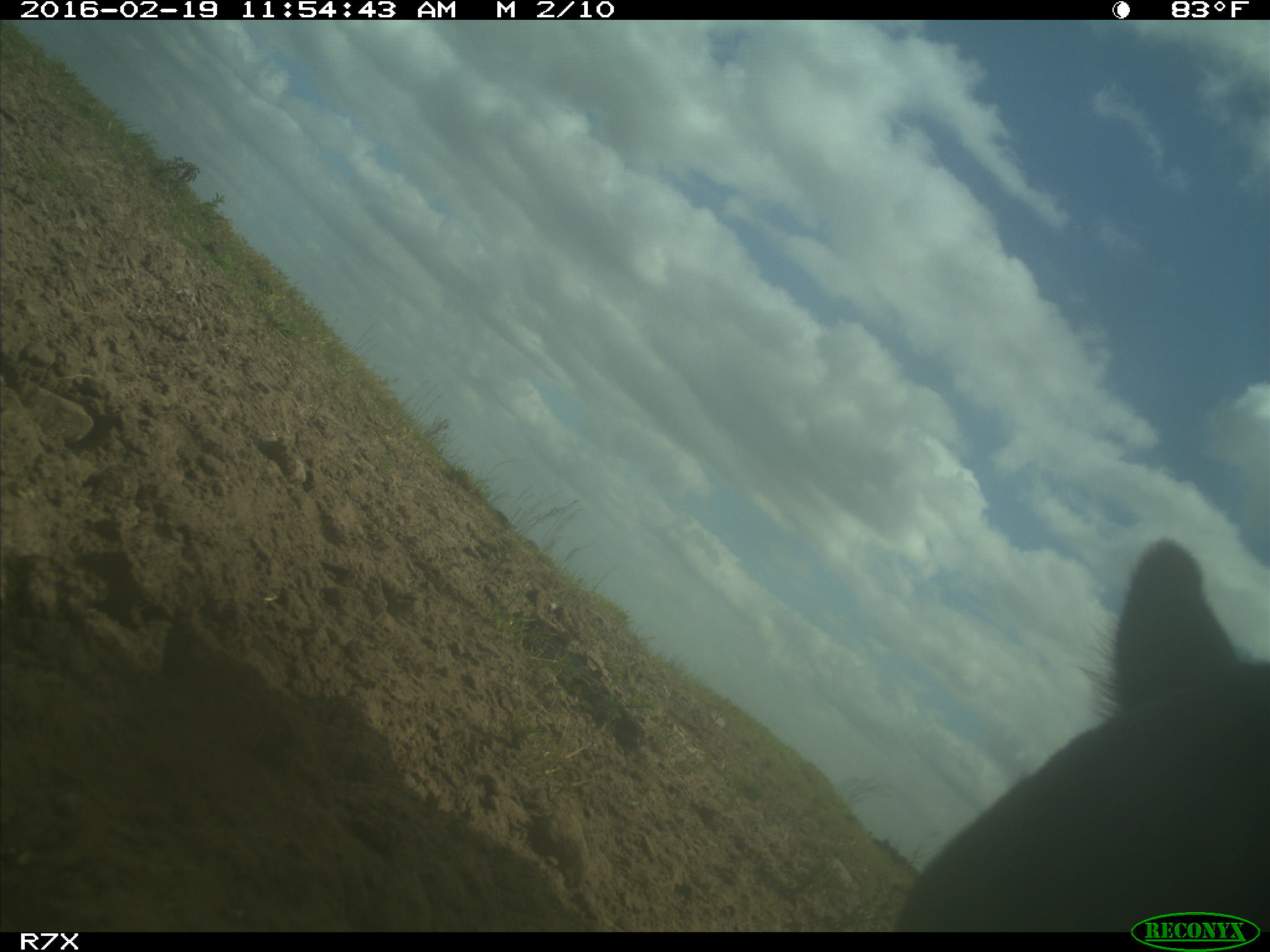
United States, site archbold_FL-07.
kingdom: Animalia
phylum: Chordata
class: Mammalia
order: Artiodactyla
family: Bovidae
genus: Bos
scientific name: Bos taurus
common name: domestic cow